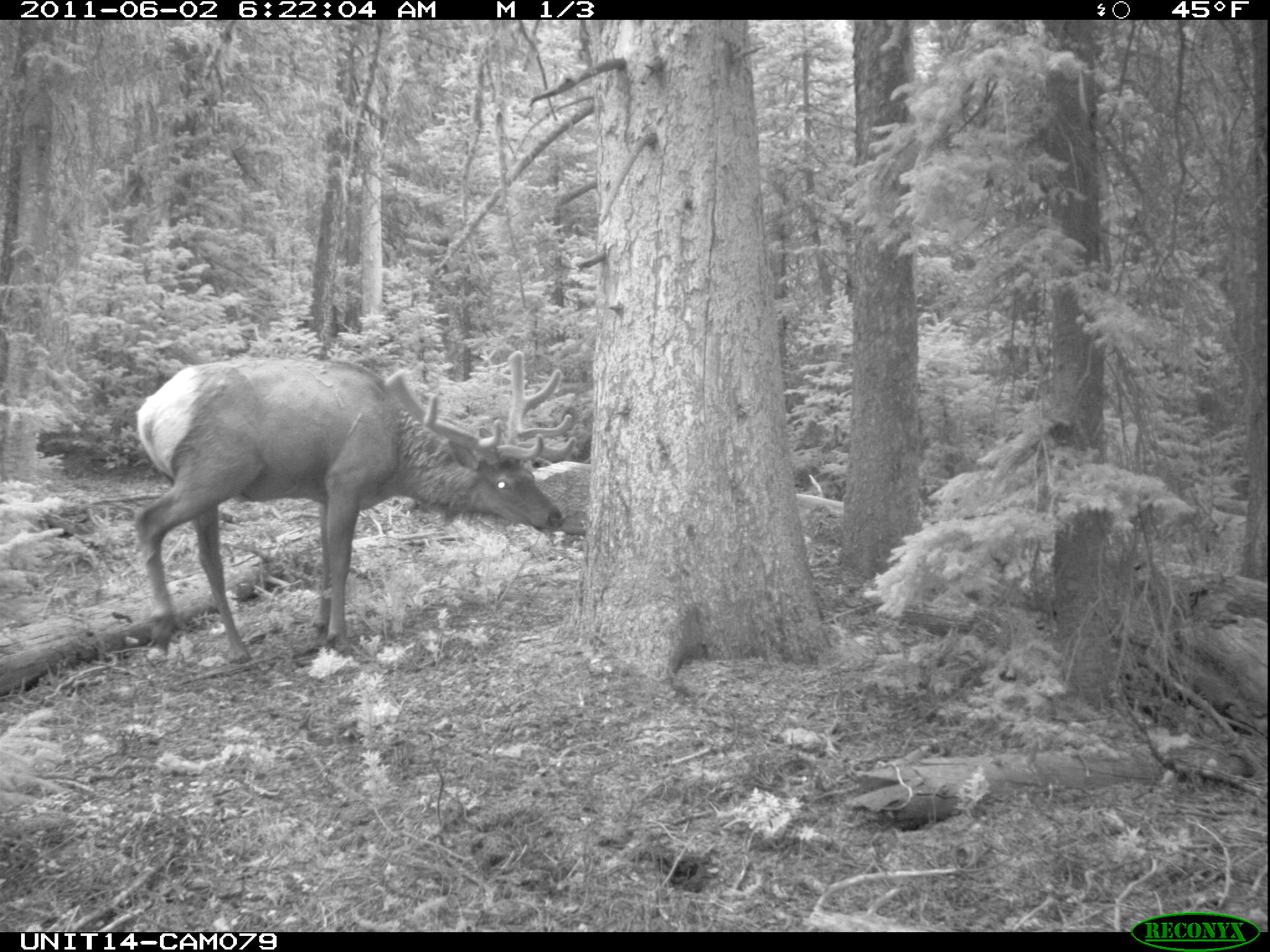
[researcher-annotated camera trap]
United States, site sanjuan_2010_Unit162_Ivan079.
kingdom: Animalia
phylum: Chordata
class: Mammalia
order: Artiodactyla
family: Cervidae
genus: Cervus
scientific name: Cervus elaphus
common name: red deer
Cervus elaphus (red deer).